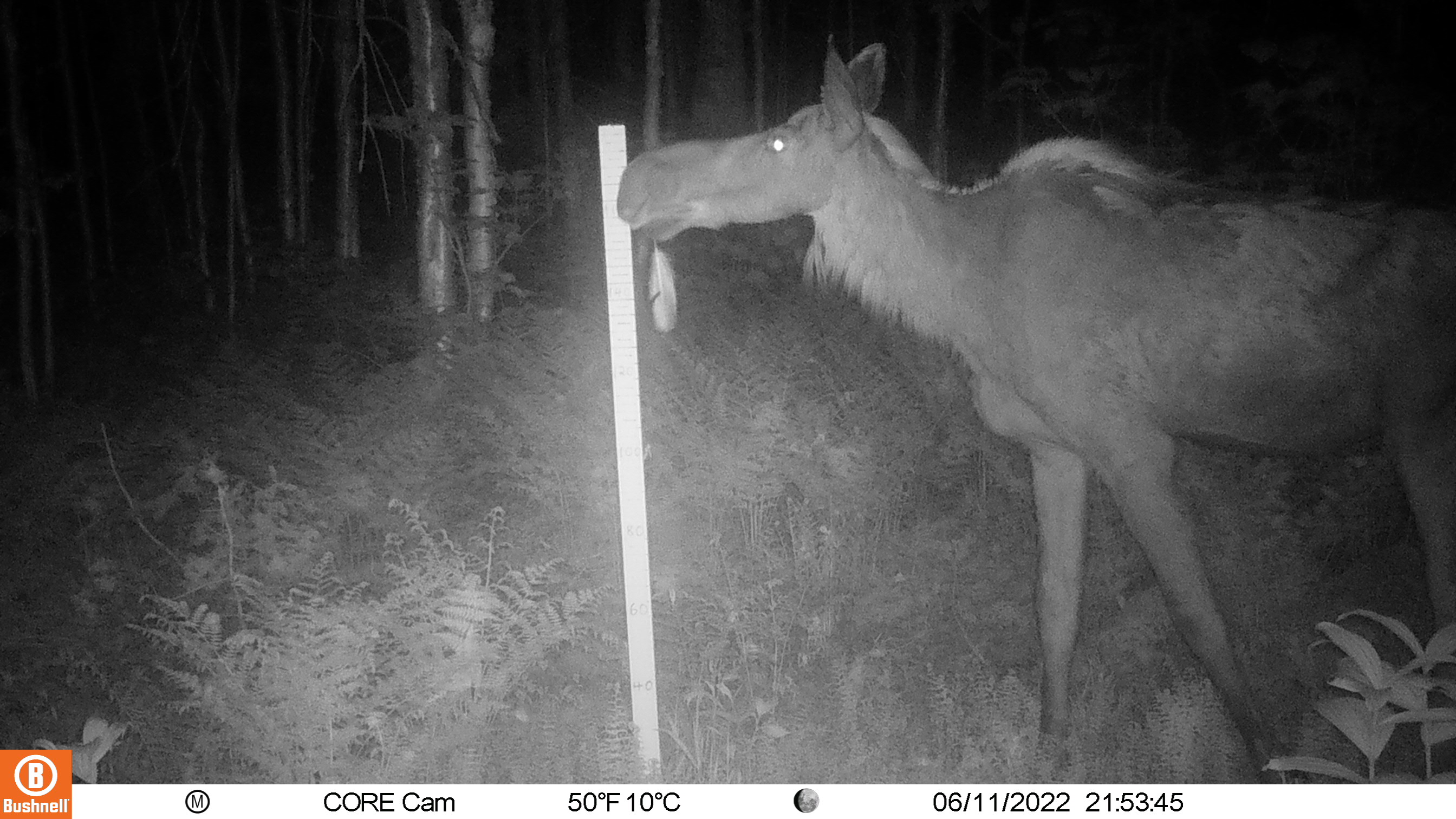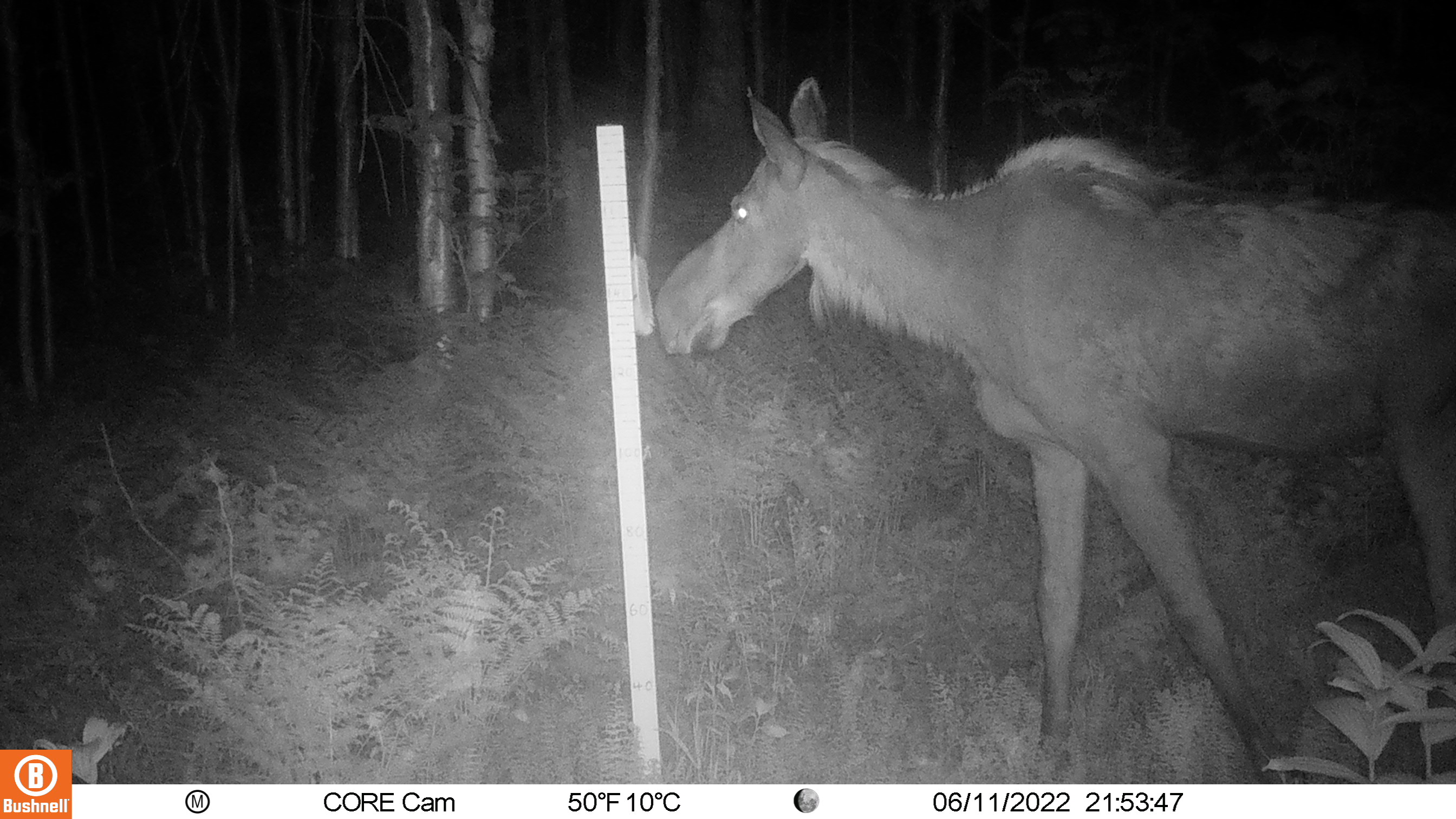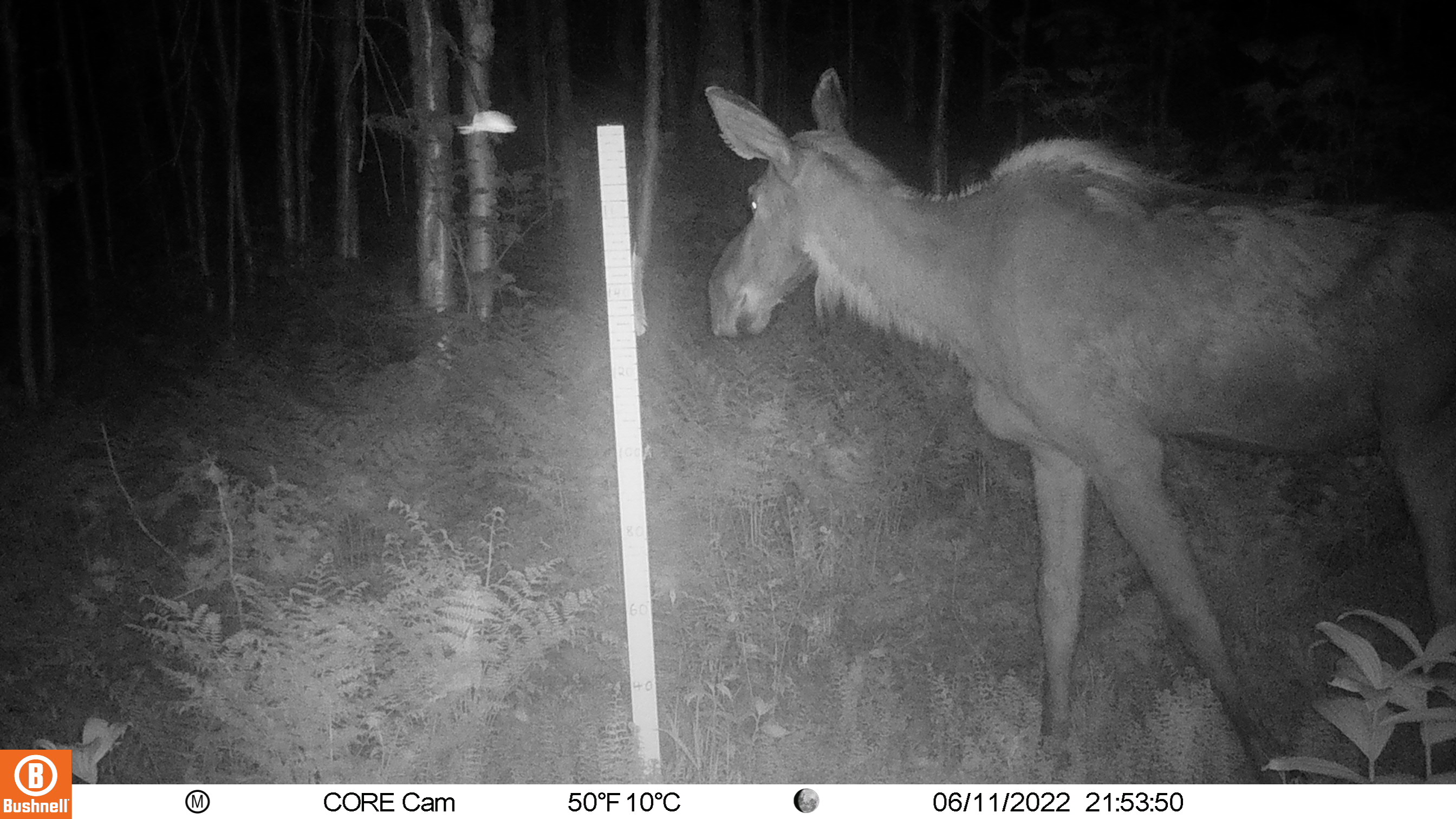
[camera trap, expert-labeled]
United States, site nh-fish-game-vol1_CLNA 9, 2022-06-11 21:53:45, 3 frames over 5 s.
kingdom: Animalia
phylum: Chordata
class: Mammalia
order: Artiodactyla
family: Cervidae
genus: Alces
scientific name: Alces alces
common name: moose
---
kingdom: Animalia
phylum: Arthropoda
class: Insecta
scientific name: Insecta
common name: insect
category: insect sp.